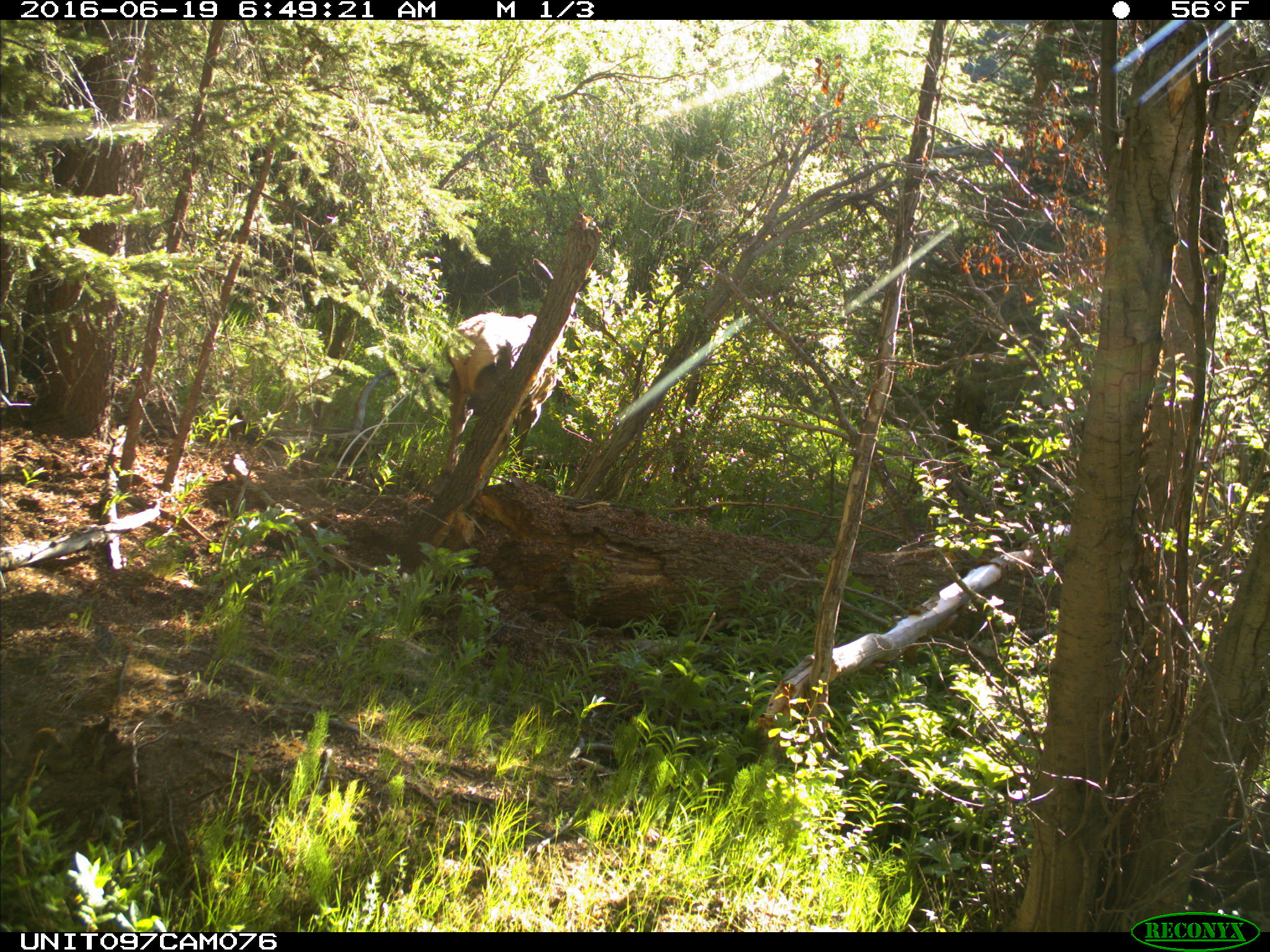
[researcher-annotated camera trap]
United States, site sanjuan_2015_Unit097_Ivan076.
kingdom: Animalia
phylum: Chordata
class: Mammalia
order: Artiodactyla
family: Cervidae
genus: Cervus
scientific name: Cervus elaphus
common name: red deer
Cervus elaphus (red deer).